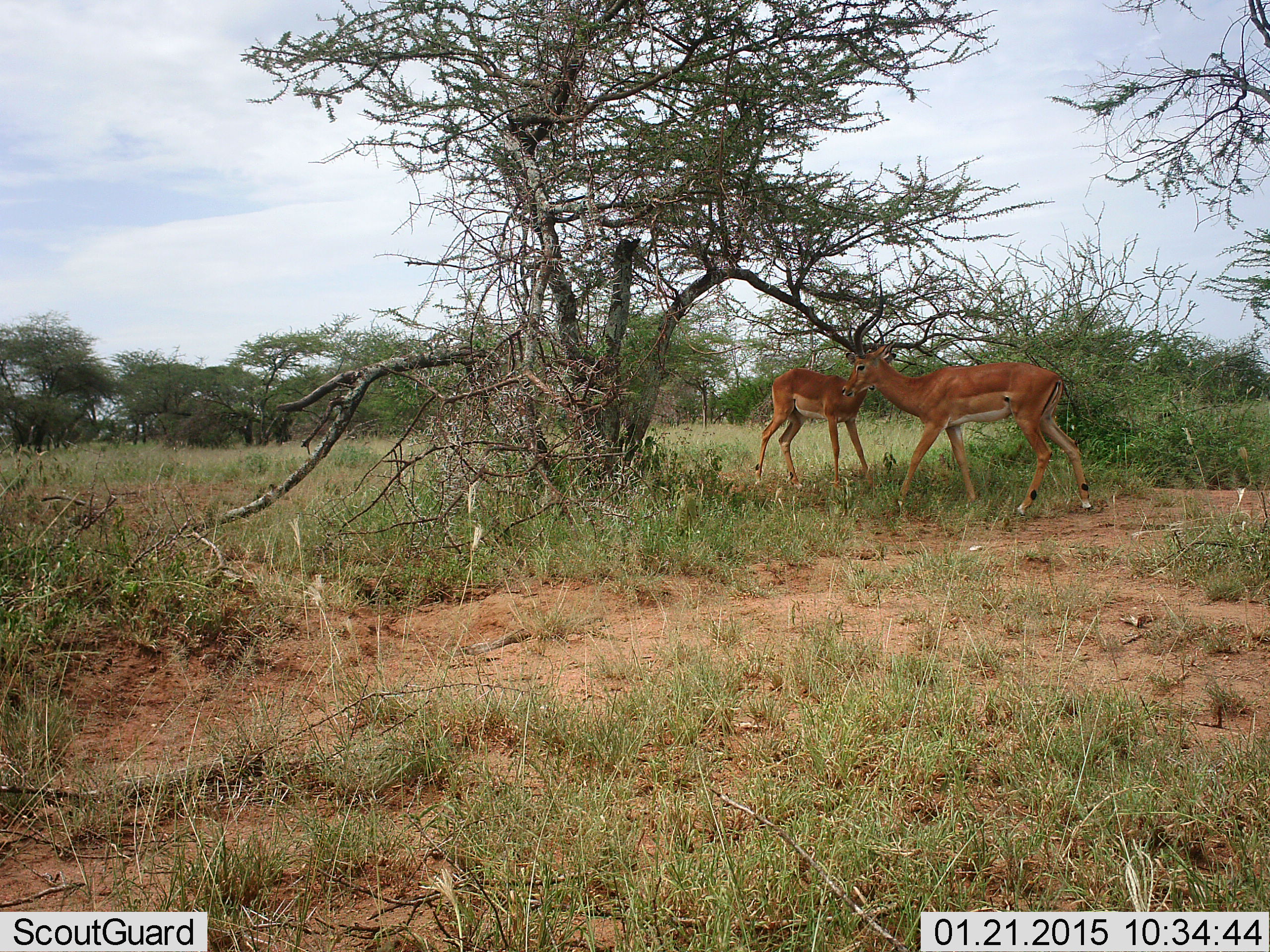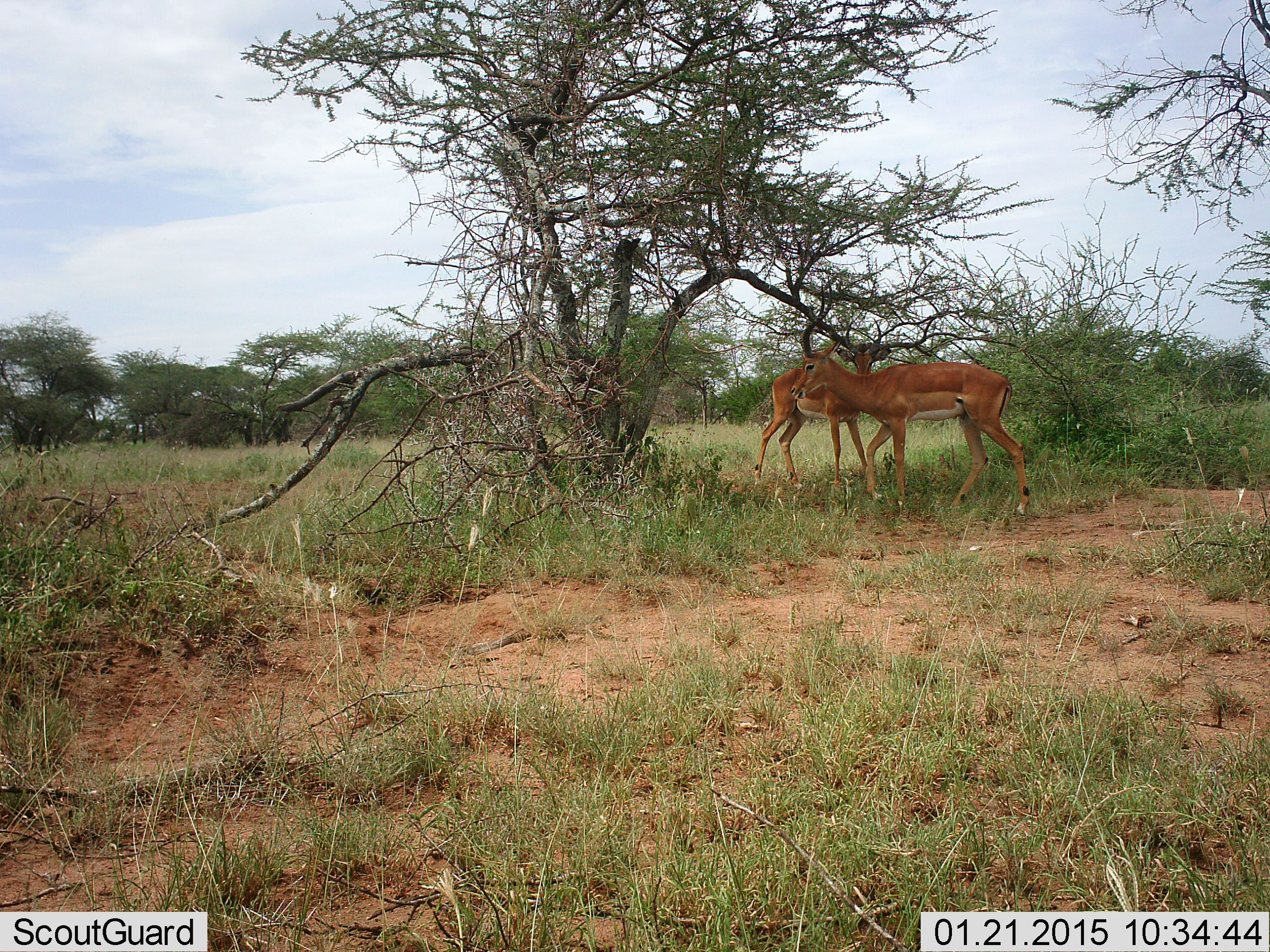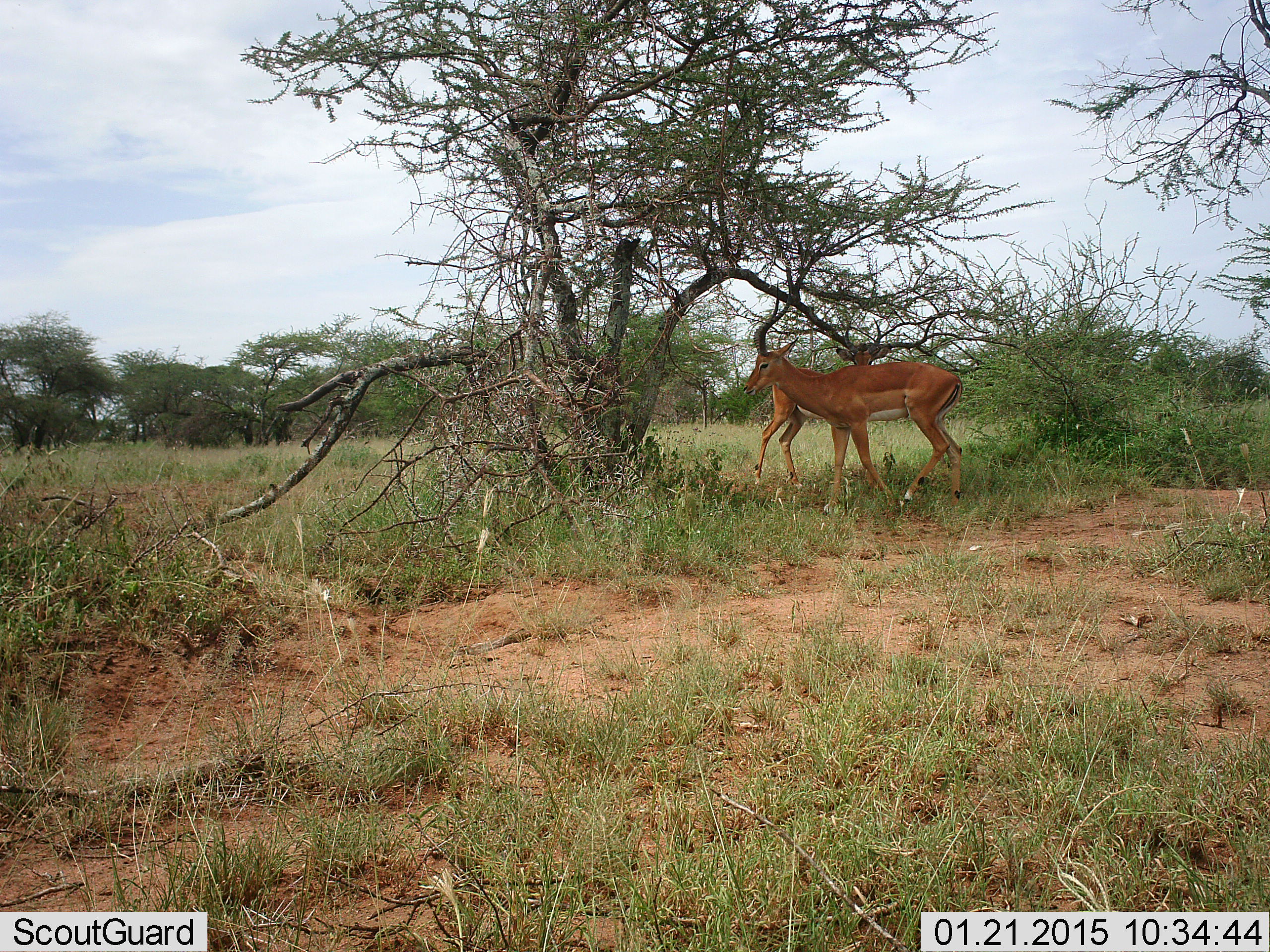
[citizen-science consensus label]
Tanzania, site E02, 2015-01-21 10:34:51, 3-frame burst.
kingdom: Animalia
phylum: Chordata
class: Mammalia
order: Artiodactyla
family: Bovidae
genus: Aepyceros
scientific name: Aepyceros melampus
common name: impala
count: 2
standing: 60%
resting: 0%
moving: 100%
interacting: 0%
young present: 0%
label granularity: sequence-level